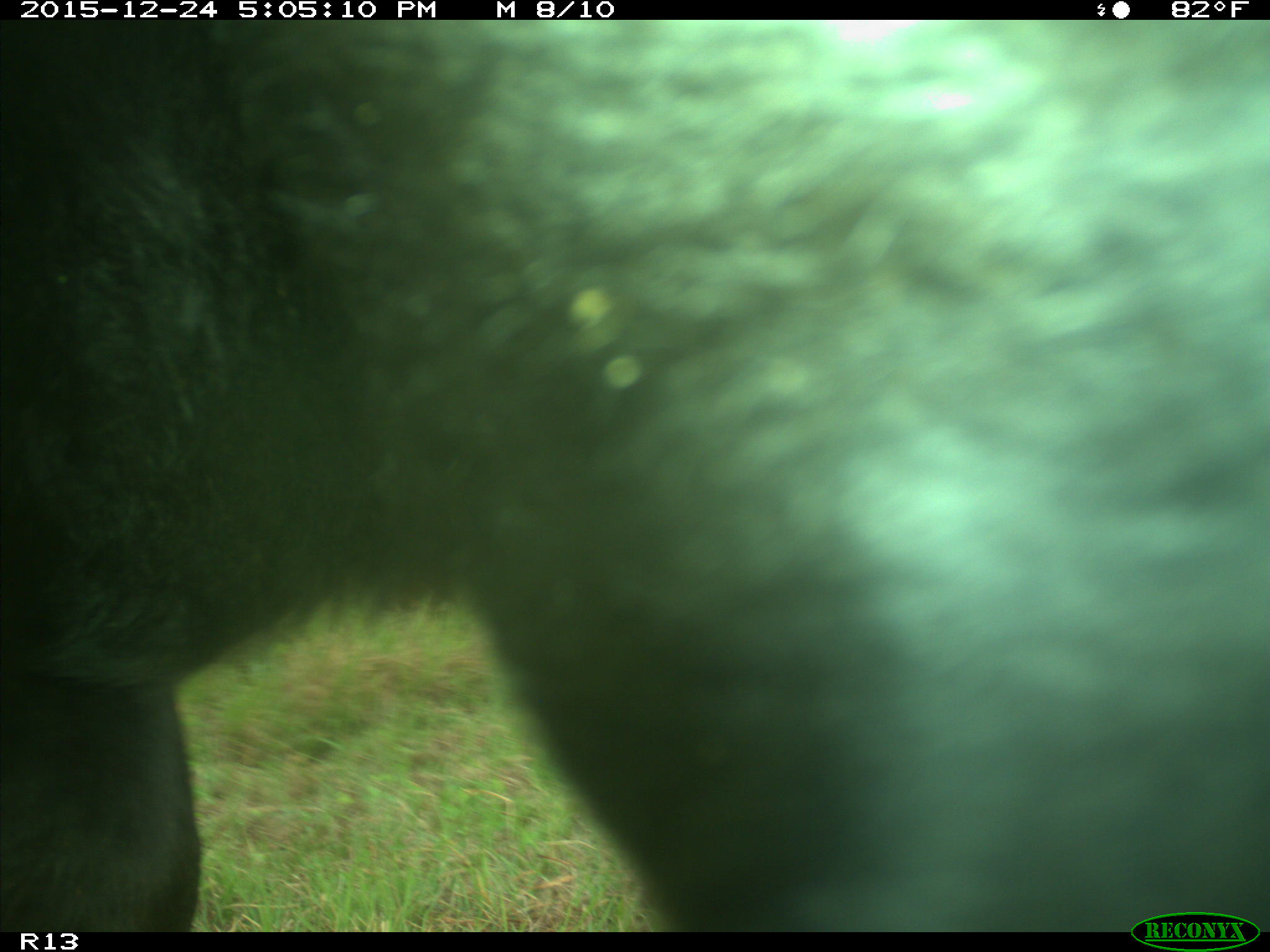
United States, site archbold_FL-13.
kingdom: Animalia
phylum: Chordata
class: Mammalia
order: Artiodactyla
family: Bovidae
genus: Bos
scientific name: Bos taurus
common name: domestic cow